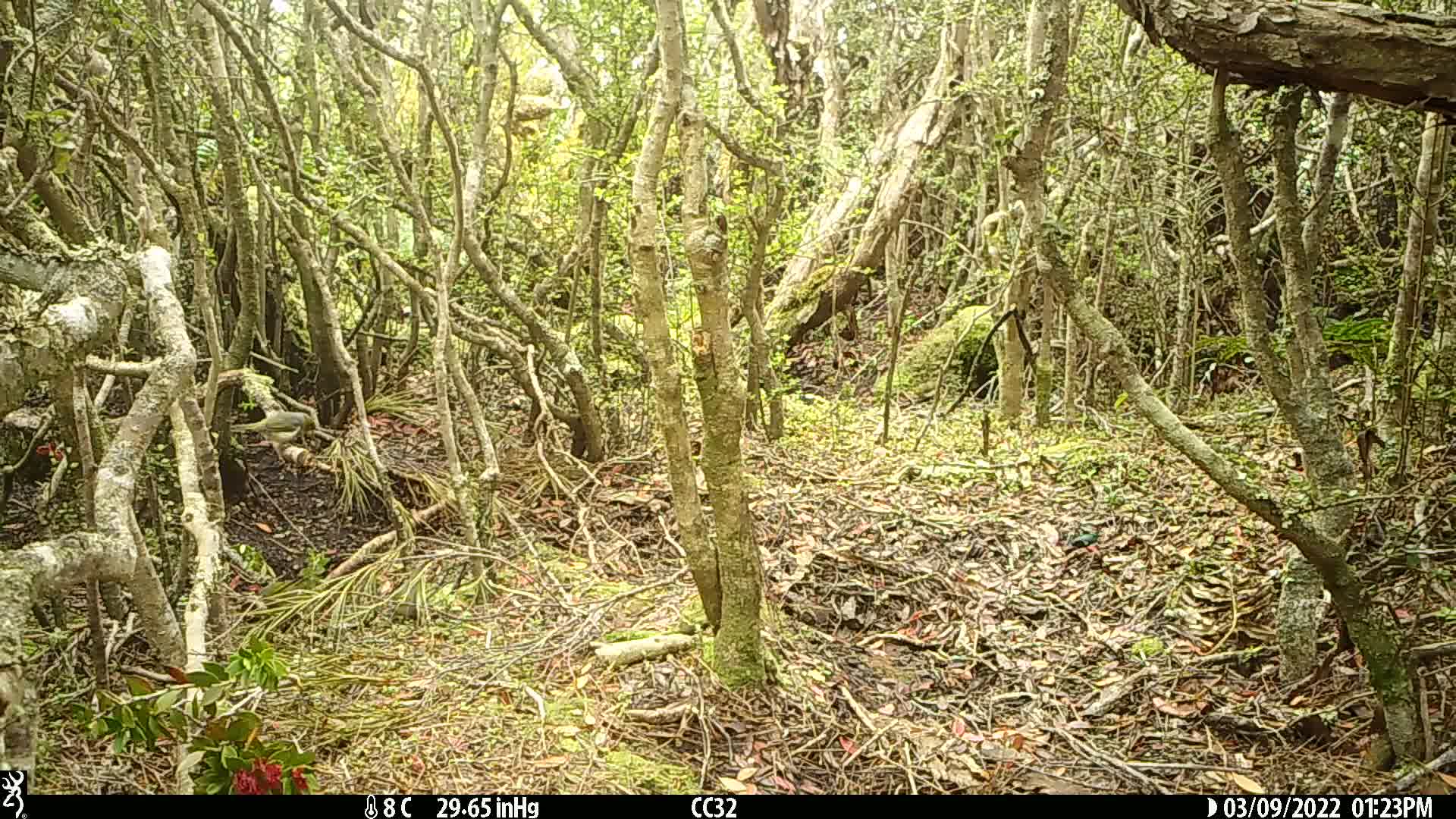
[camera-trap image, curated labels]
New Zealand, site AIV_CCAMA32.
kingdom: Animalia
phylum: Chordata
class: Aves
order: Passeriformes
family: Zosteropidae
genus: Zosterops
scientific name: Zosterops lateralis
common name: silvereye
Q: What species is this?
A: Silvereye (Zosterops lateralis).